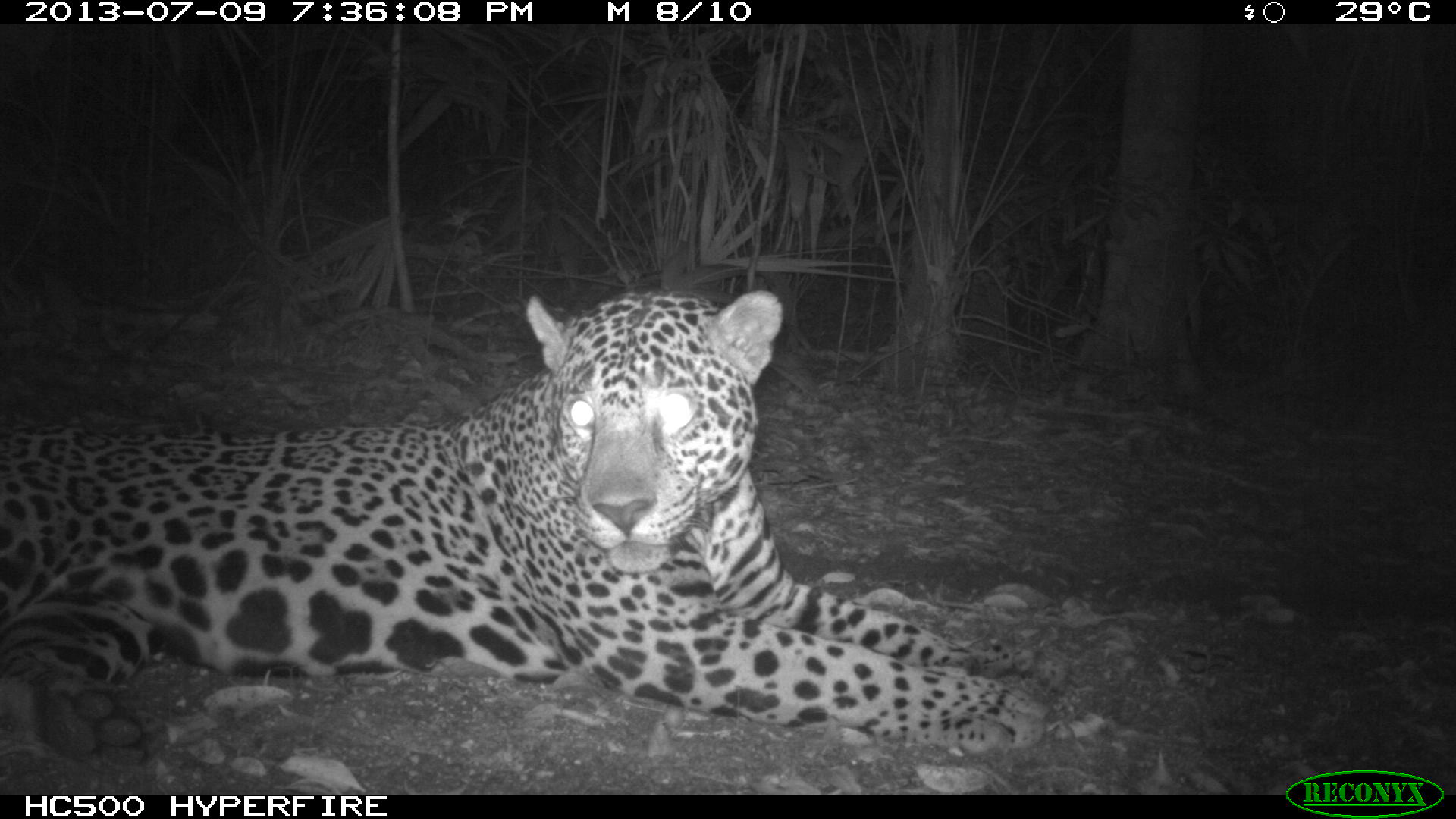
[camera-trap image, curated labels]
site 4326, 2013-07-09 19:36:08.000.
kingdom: Animalia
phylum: Chordata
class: Mammalia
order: Carnivora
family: Felidae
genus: Panthera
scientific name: Panthera onca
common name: jaguar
Panthera onca (jaguar), count 1, sex male.